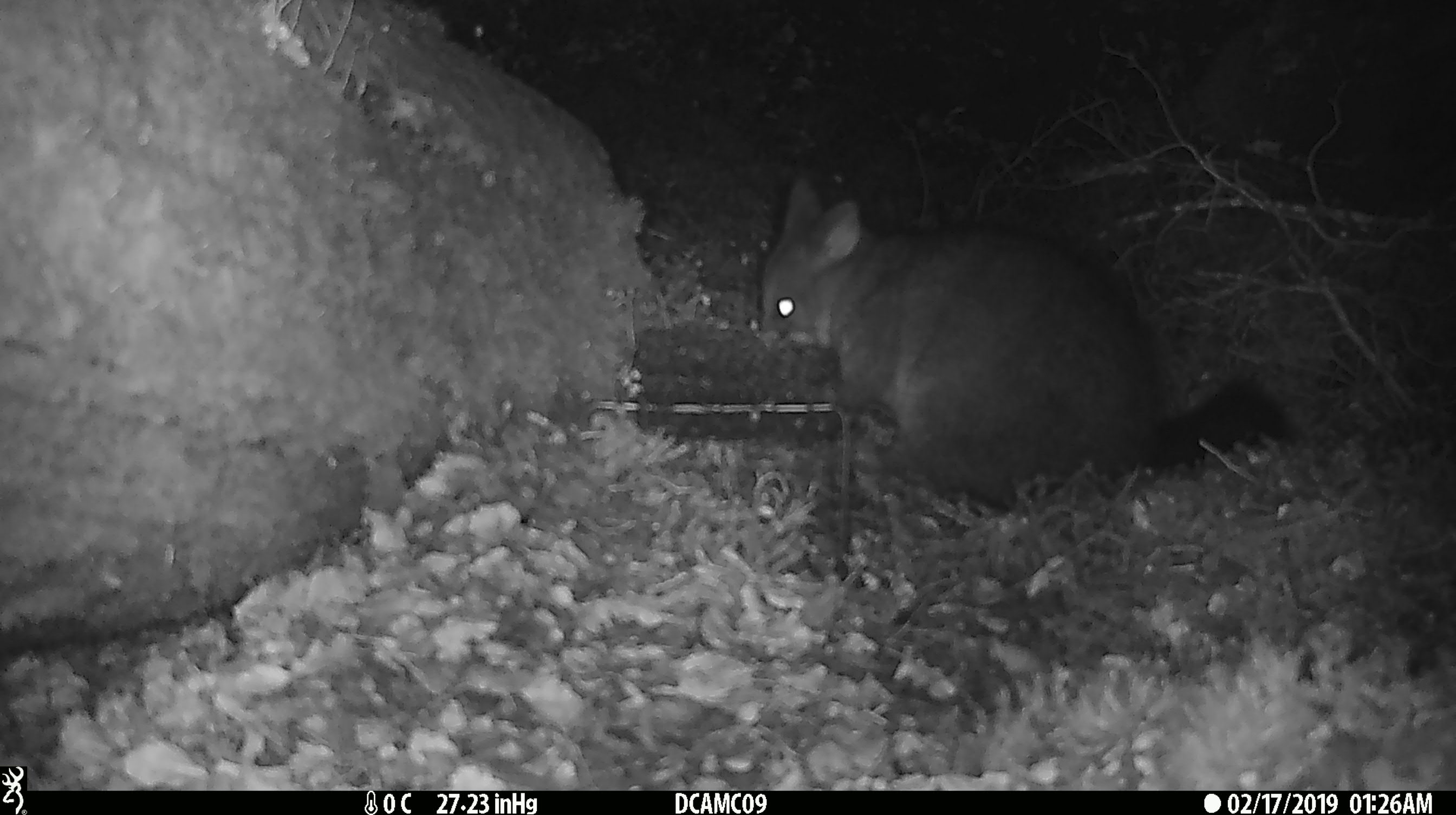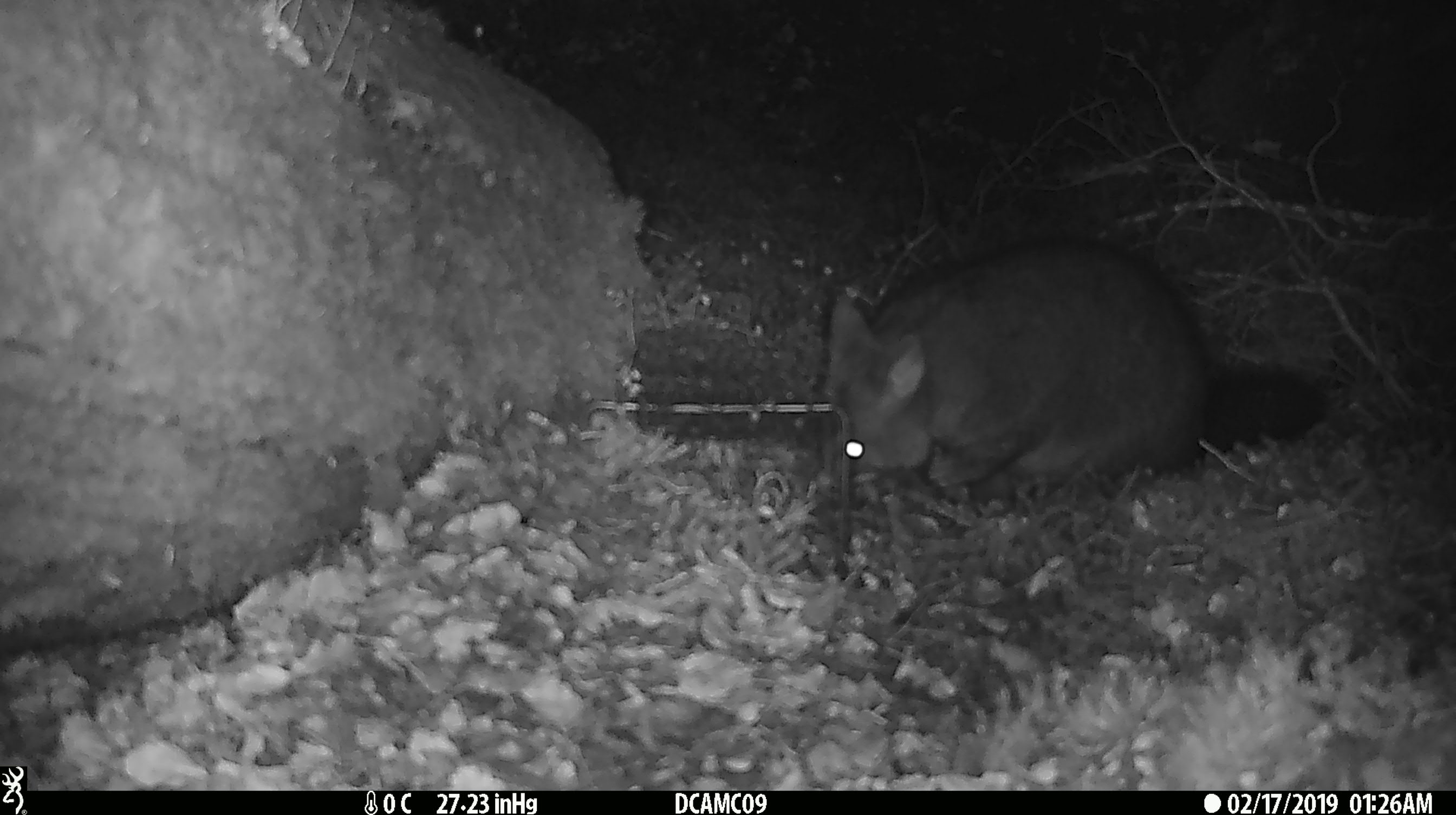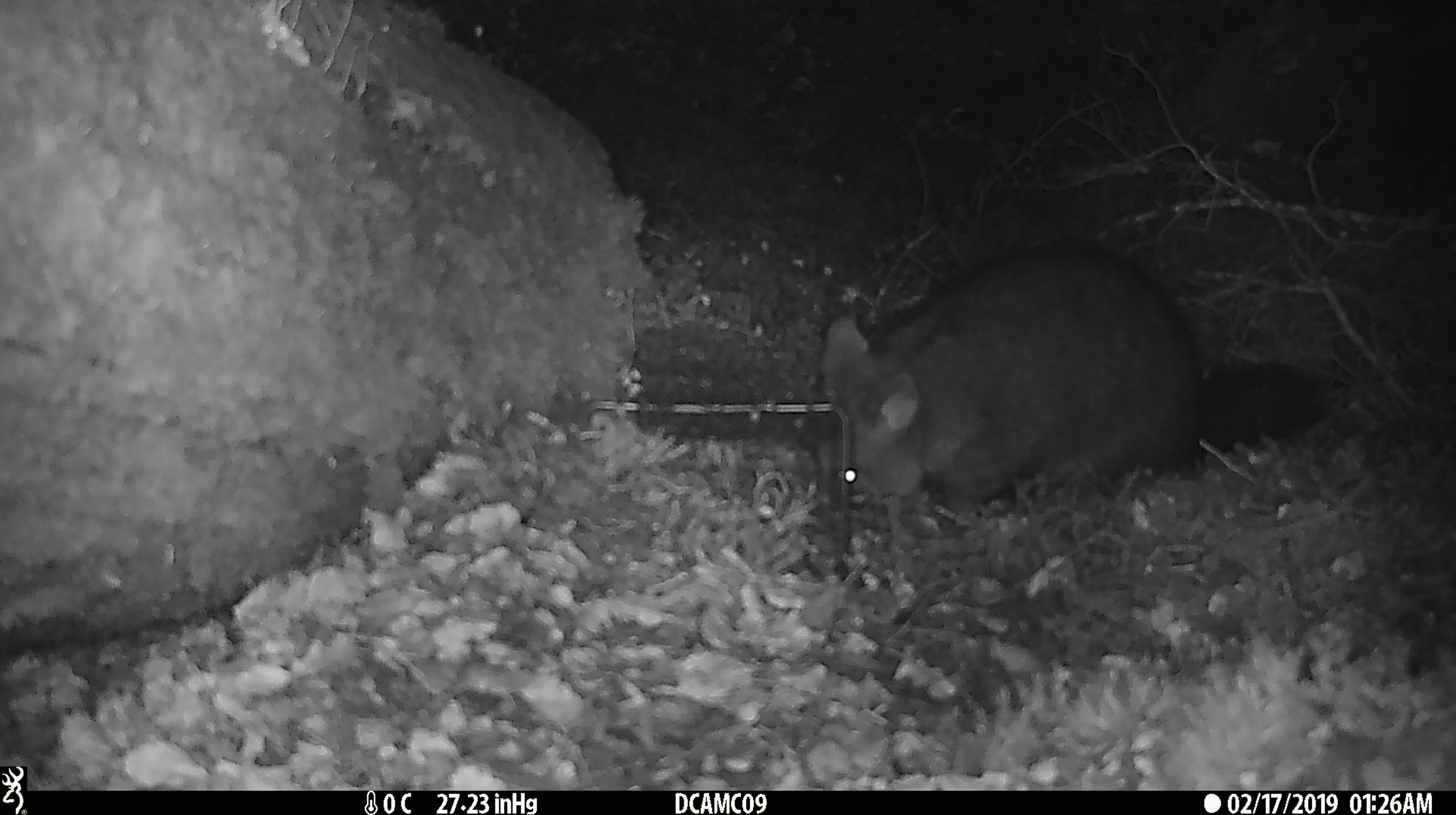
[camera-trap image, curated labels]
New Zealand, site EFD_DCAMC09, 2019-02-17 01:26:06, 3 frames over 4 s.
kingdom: Animalia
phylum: Chordata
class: Mammalia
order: Diprotodontia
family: Phalangeridae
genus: Trichosurus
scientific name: Trichosurus vulpecula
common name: common brushtail possum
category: possum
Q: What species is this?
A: Possum (common brushtail possum) (Trichosurus vulpecula).